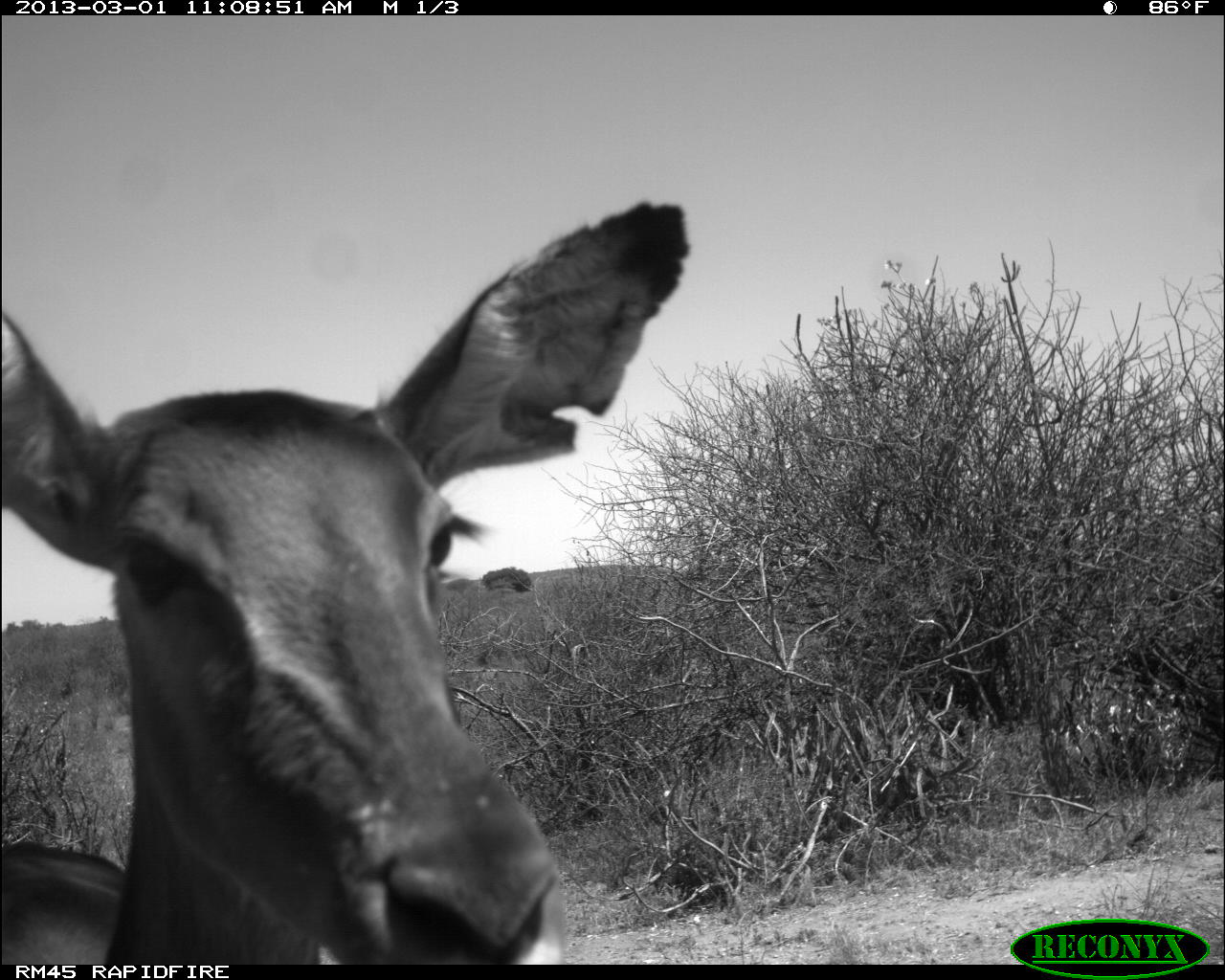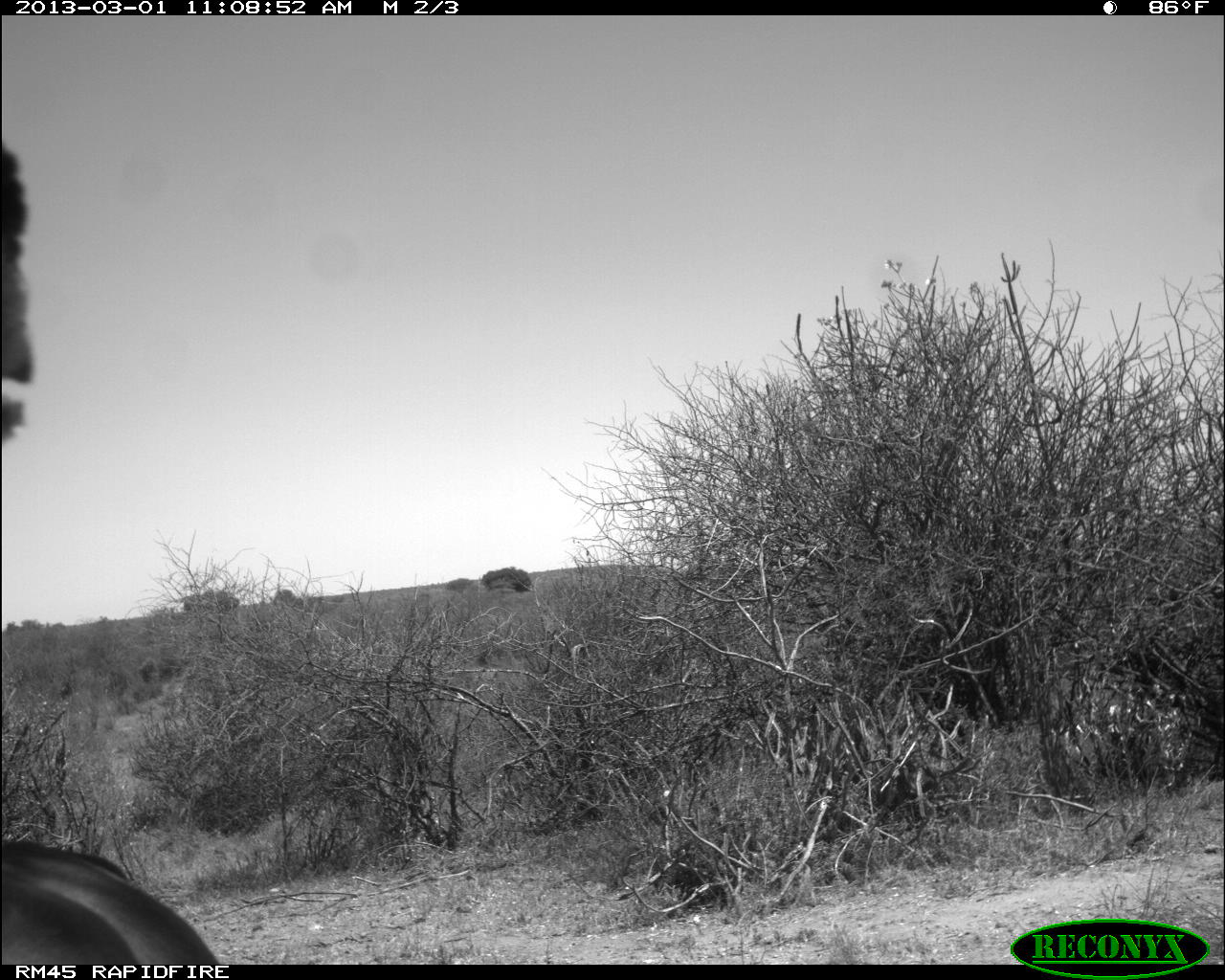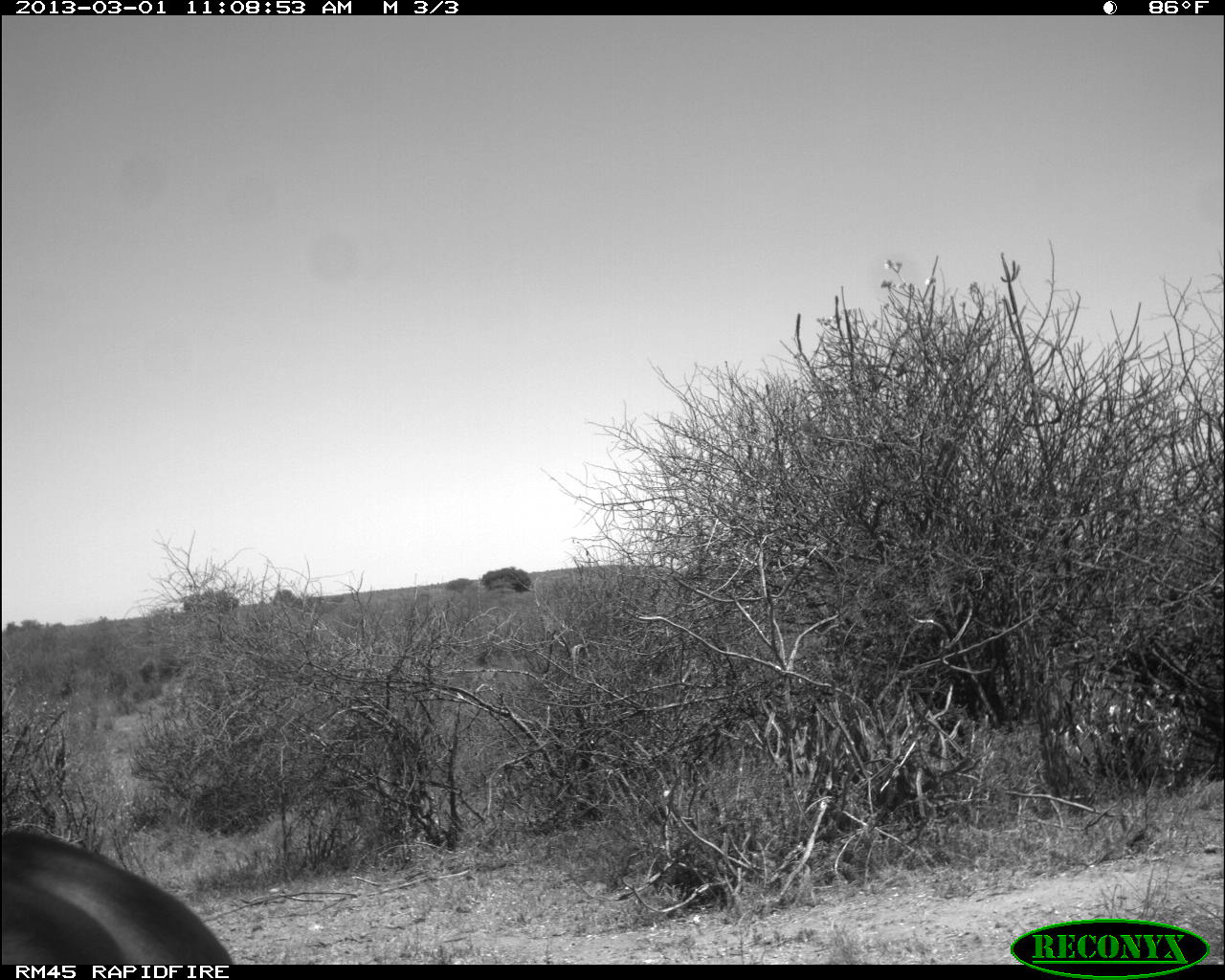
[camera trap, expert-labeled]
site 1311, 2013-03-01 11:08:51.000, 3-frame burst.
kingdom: Animalia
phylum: Chordata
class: Mammalia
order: Artiodactyla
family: Bovidae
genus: Aepyceros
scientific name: Aepyceros melampus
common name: impala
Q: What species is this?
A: Aepyceros melampus (impala).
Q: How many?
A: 1.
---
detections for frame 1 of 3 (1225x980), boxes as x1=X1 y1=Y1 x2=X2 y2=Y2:
aepyceros melampus: x1=0 y1=197 x2=690 y2=964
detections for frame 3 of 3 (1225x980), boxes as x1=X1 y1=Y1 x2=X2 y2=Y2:
aepyceros melampus: x1=0 y1=823 x2=233 y2=962